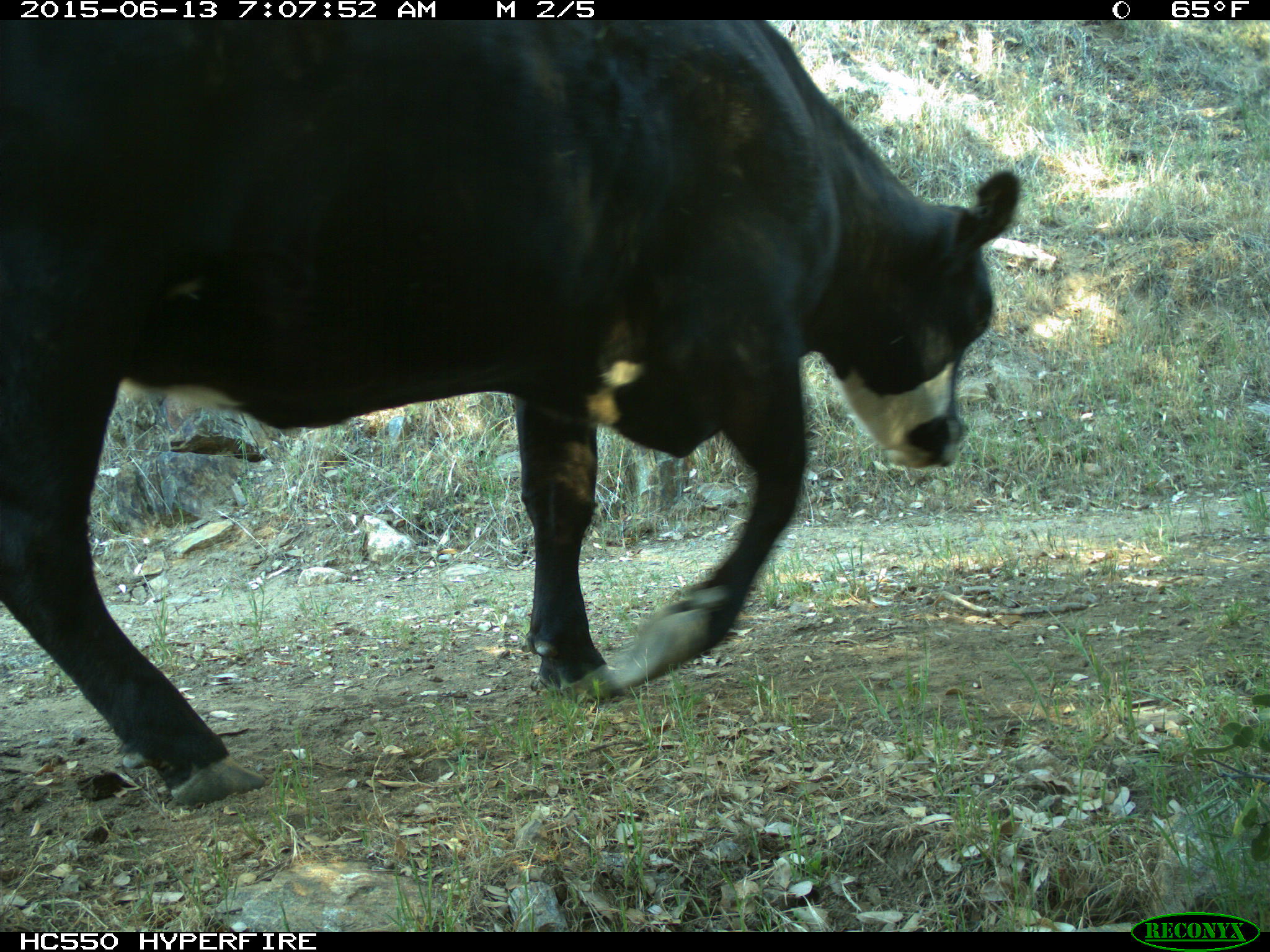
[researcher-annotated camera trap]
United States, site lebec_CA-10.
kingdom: Animalia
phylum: Chordata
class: Mammalia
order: Artiodactyla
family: Bovidae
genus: Bos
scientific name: Bos taurus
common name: domestic cow